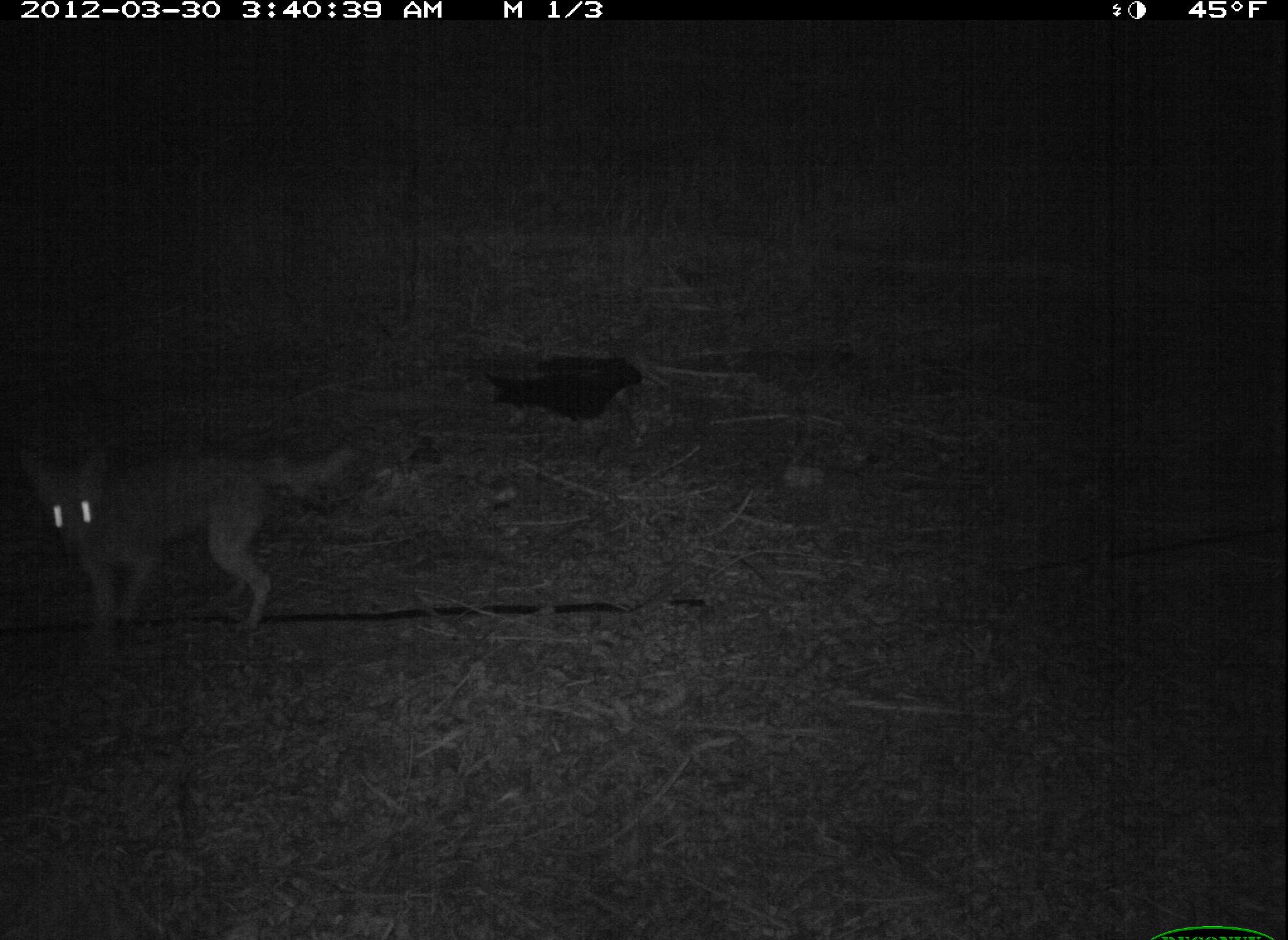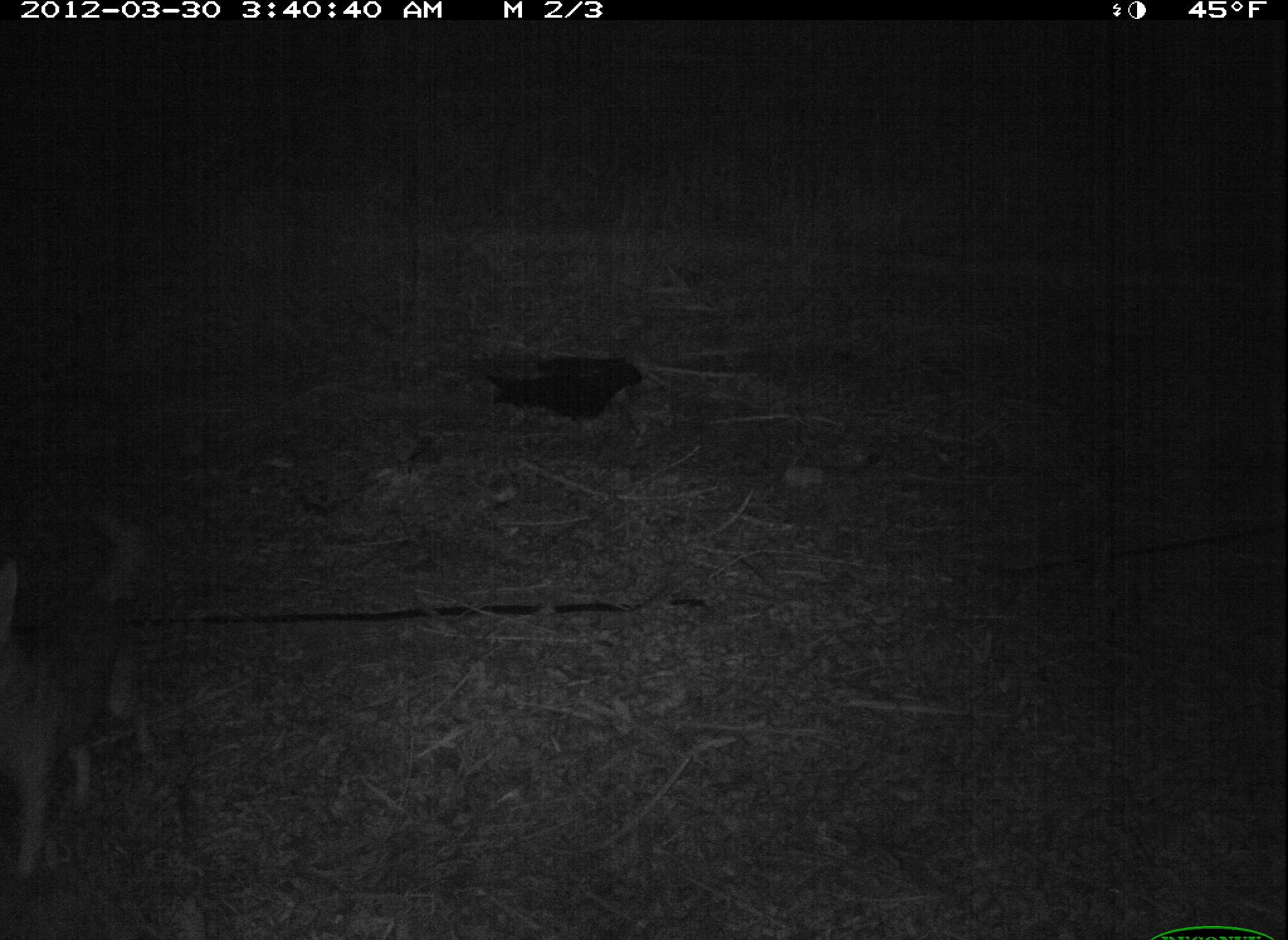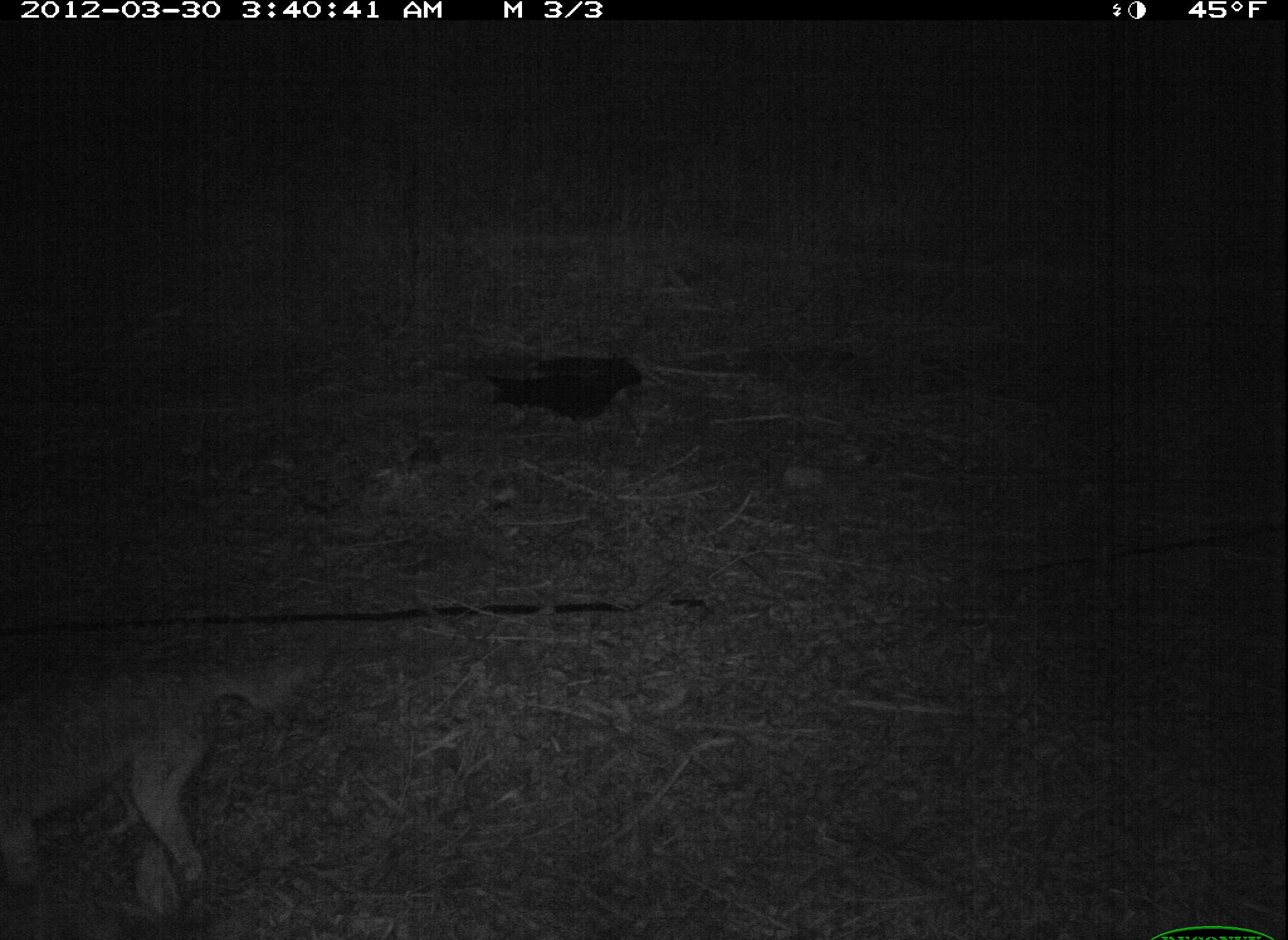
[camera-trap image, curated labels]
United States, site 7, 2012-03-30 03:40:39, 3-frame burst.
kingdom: Animalia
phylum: Chordata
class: Mammalia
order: Carnivora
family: Canidae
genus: Canis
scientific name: Canis latrans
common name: coyote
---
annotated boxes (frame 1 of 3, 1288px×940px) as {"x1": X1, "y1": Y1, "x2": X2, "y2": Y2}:
coyote: {"x1": 23, "y1": 416, "x2": 365, "y2": 643}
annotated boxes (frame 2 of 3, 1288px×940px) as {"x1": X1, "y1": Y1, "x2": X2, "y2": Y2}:
coyote: {"x1": 3, "y1": 474, "x2": 192, "y2": 883}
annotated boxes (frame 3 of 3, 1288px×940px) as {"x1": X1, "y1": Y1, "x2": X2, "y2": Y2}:
coyote: {"x1": 5, "y1": 633, "x2": 333, "y2": 926}